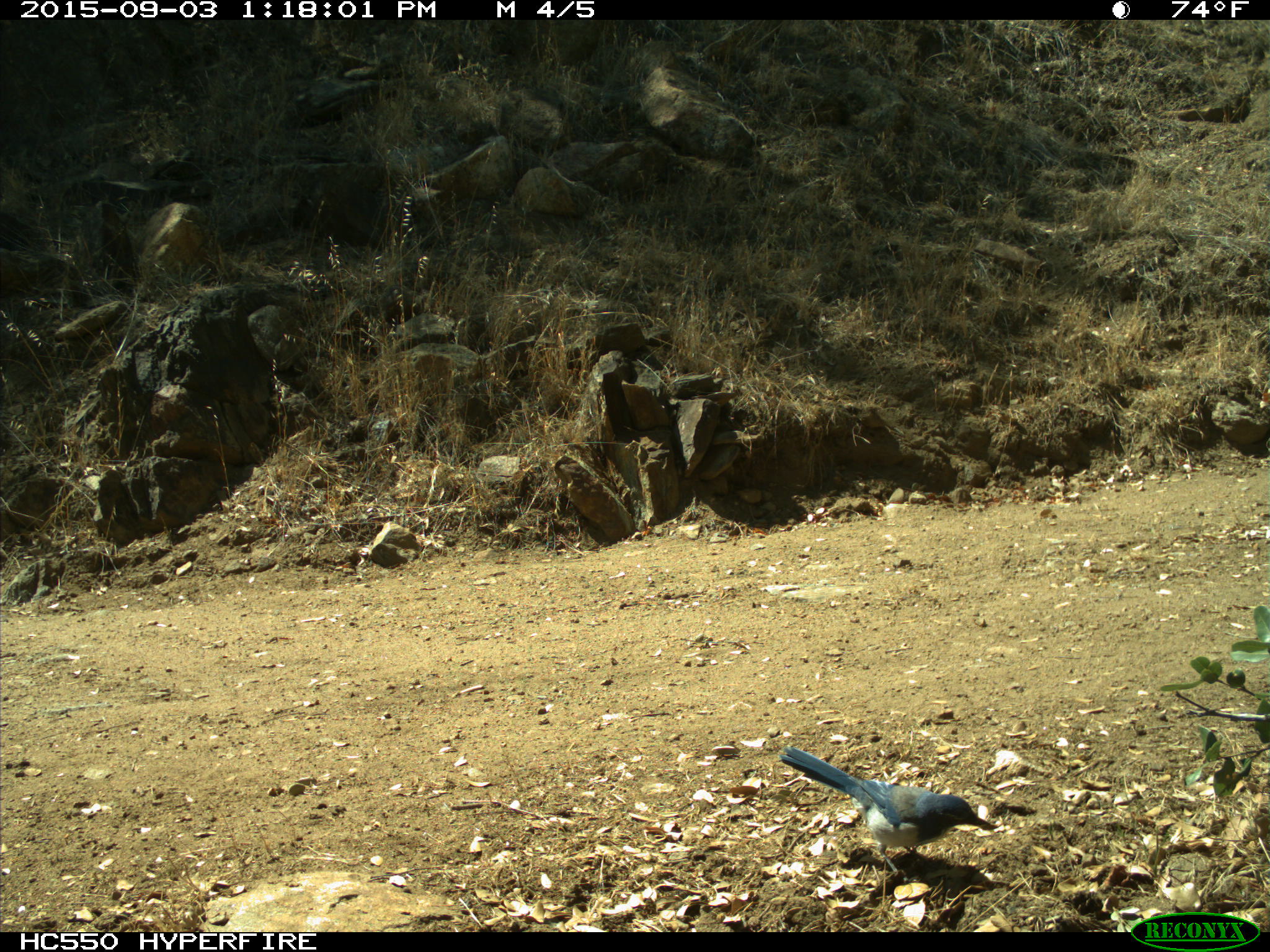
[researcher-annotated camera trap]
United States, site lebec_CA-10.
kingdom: Animalia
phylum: Chordata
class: Aves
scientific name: Aves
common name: birds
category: unidentified bird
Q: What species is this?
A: Unidentified bird (birds) (Aves).